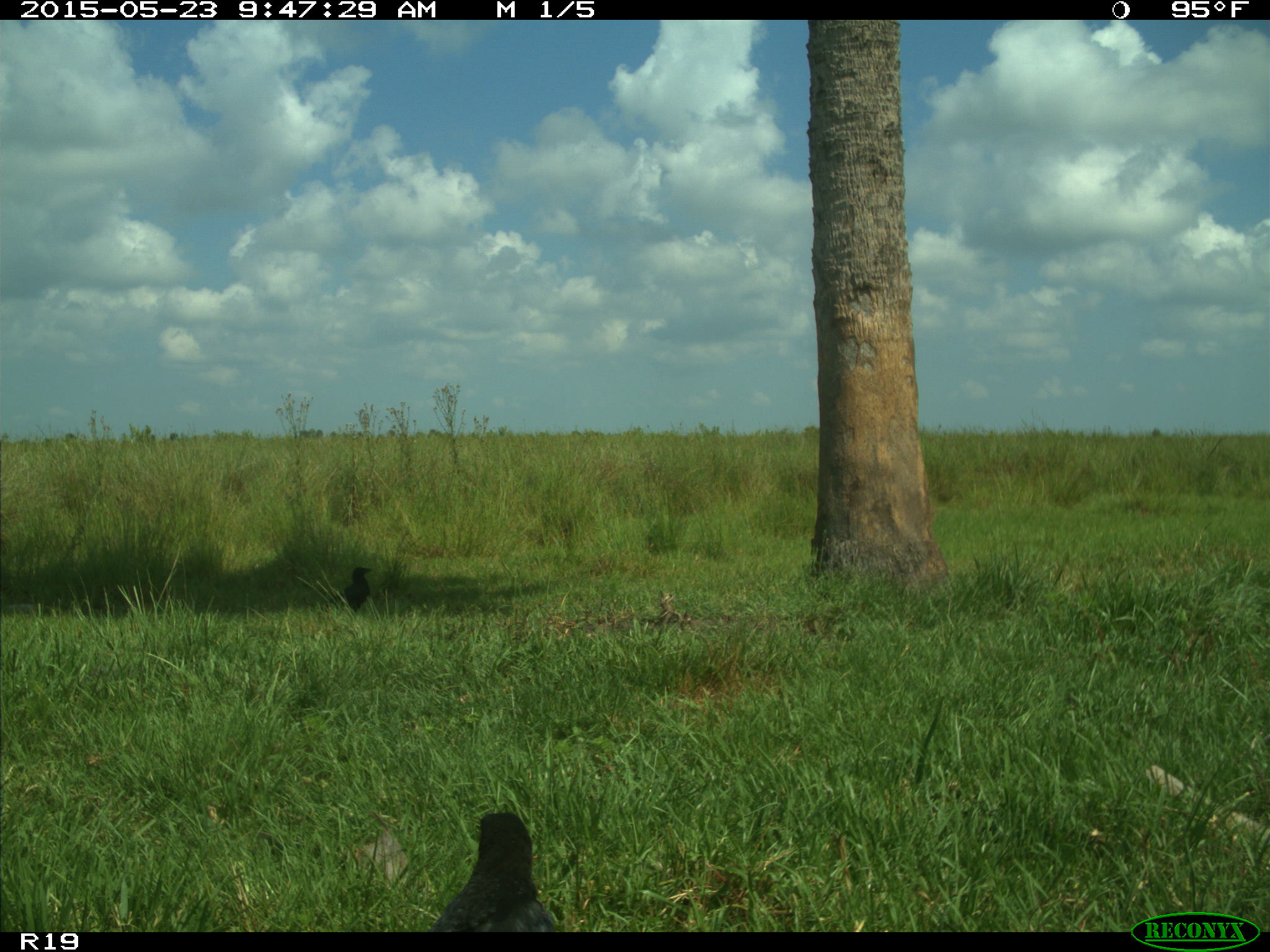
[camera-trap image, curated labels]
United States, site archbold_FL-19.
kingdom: Animalia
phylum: Chordata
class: Aves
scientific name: Aves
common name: birds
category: unidentified bird